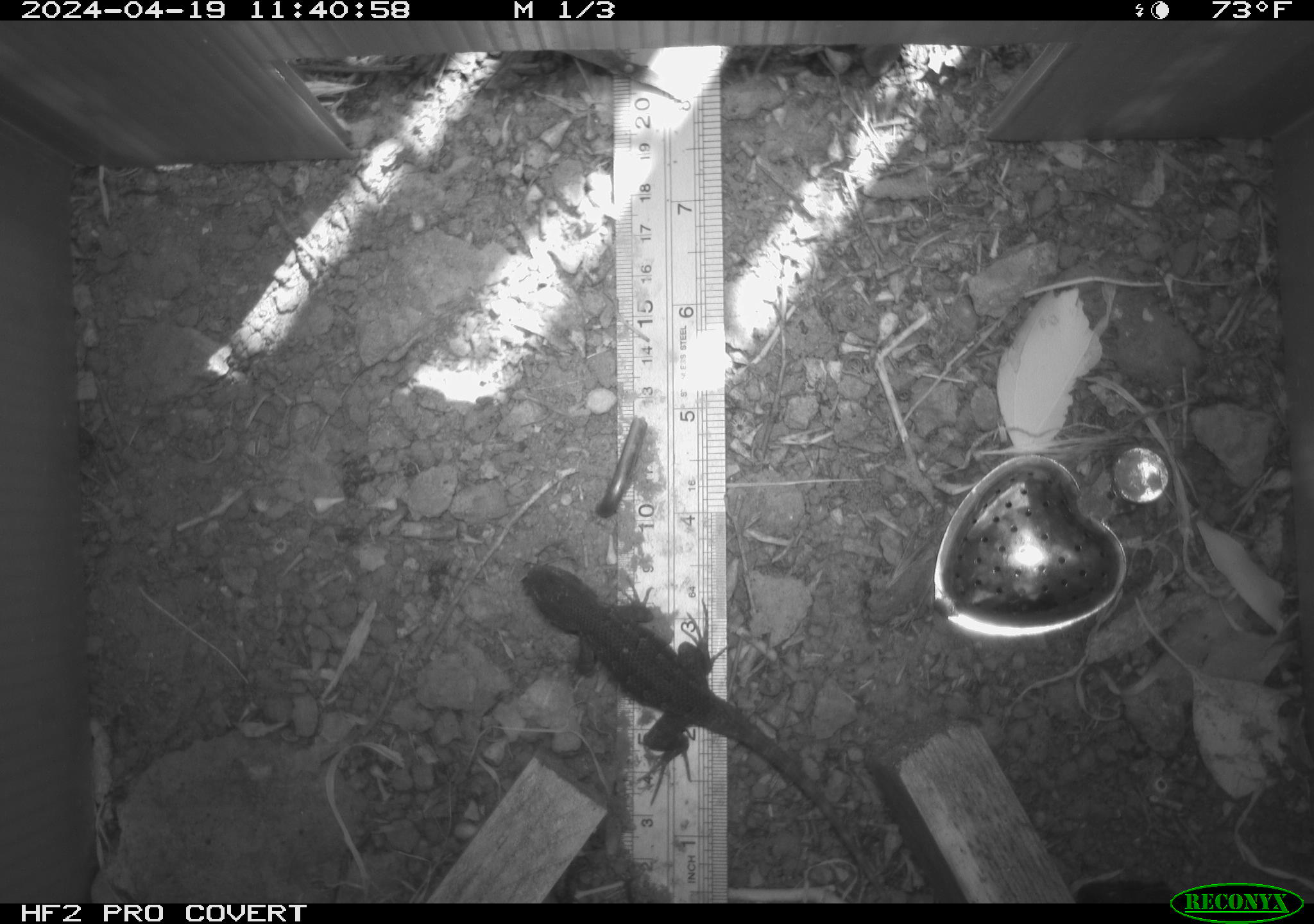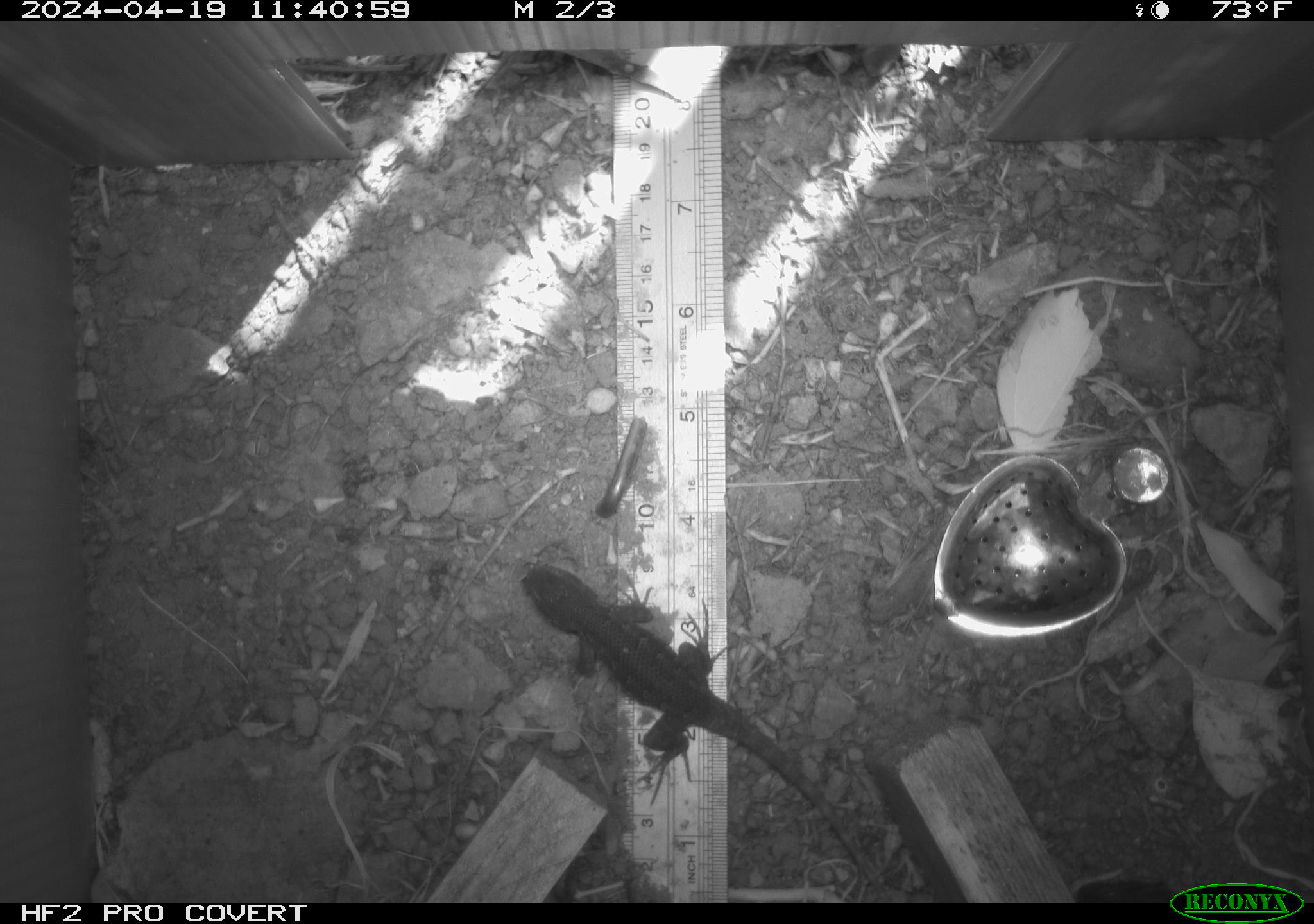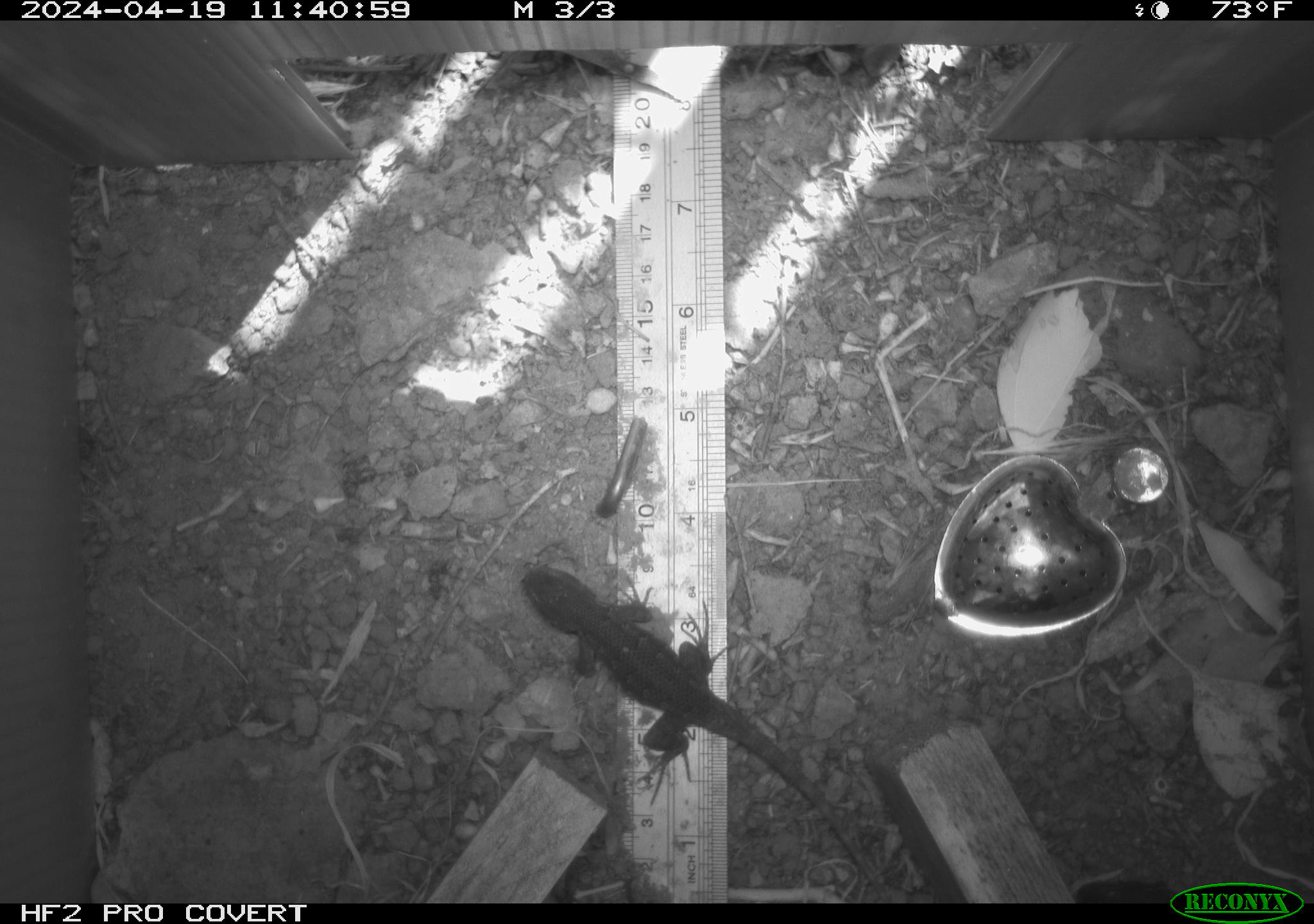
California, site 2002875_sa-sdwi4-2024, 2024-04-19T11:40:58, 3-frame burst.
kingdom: Animalia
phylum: Chordata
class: Reptilia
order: Squamata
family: Phrynosomatidae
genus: Sceloporus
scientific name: Sceloporus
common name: spiny lizards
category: sceloporus species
Sceloporus species (spiny lizards) (Sceloporus).